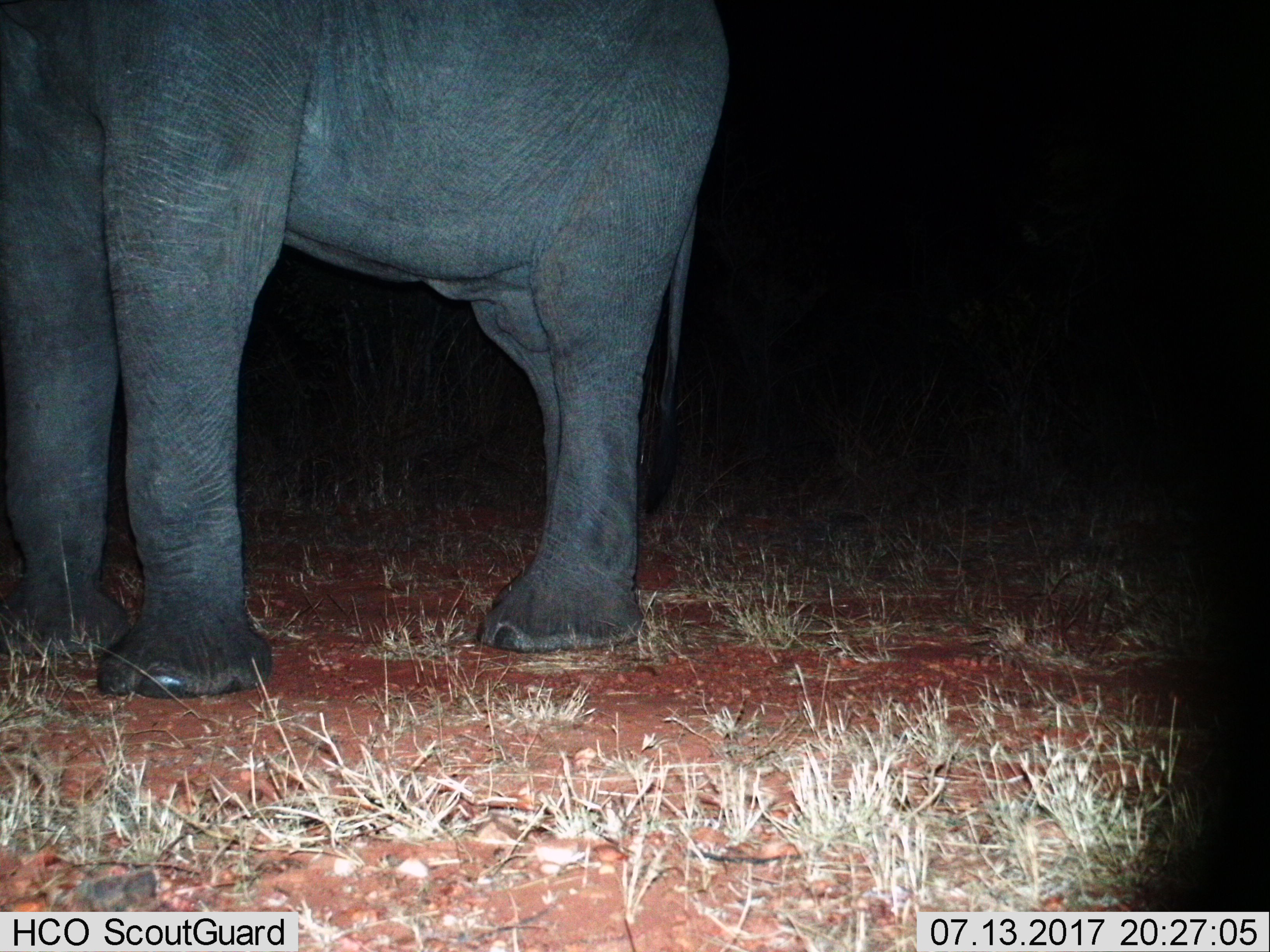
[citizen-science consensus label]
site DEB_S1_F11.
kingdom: Animalia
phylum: Chordata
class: Mammalia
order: Proboscidea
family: Elephantidae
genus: Loxodonta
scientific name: Loxodonta africana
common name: african bush elephant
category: elephant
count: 1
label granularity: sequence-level